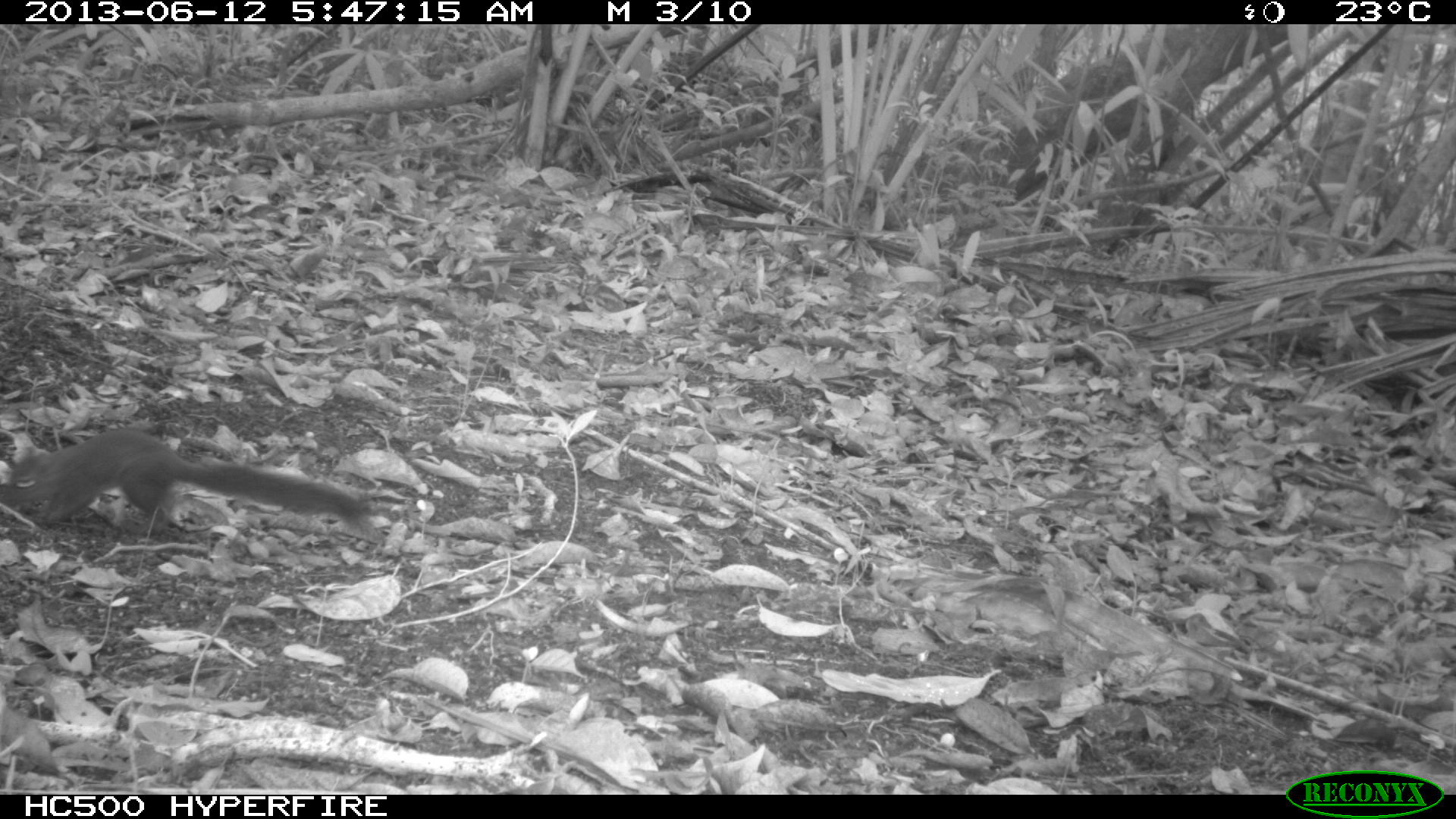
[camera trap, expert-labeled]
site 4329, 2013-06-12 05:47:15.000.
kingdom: Animalia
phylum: Chordata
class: Mammalia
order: Rodentia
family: Sciuridae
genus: Sciurus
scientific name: Sciurus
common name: squirrel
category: sciurus sp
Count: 1.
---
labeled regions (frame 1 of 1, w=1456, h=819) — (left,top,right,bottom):
sciurus sp: (1,427,368,541)